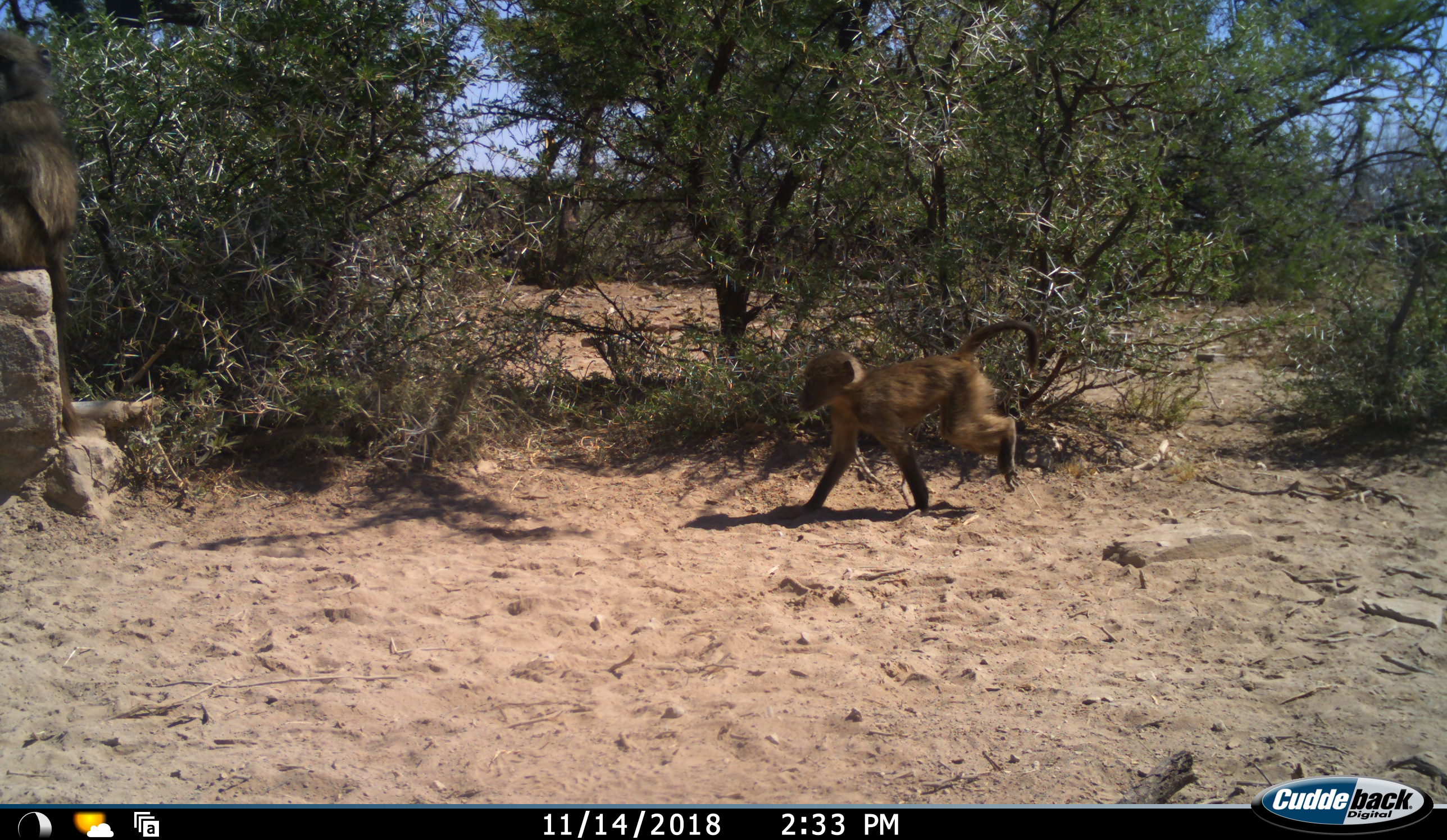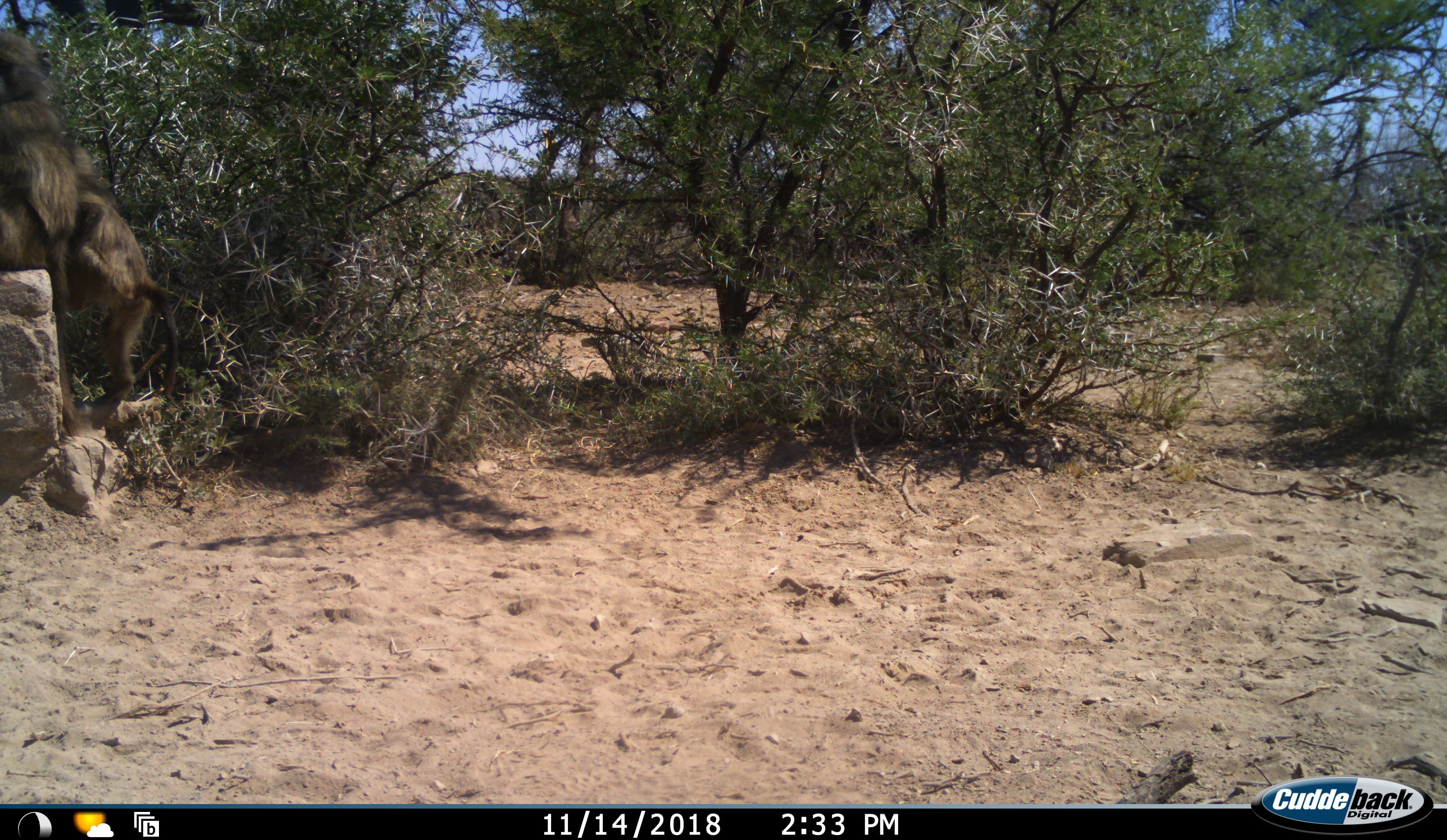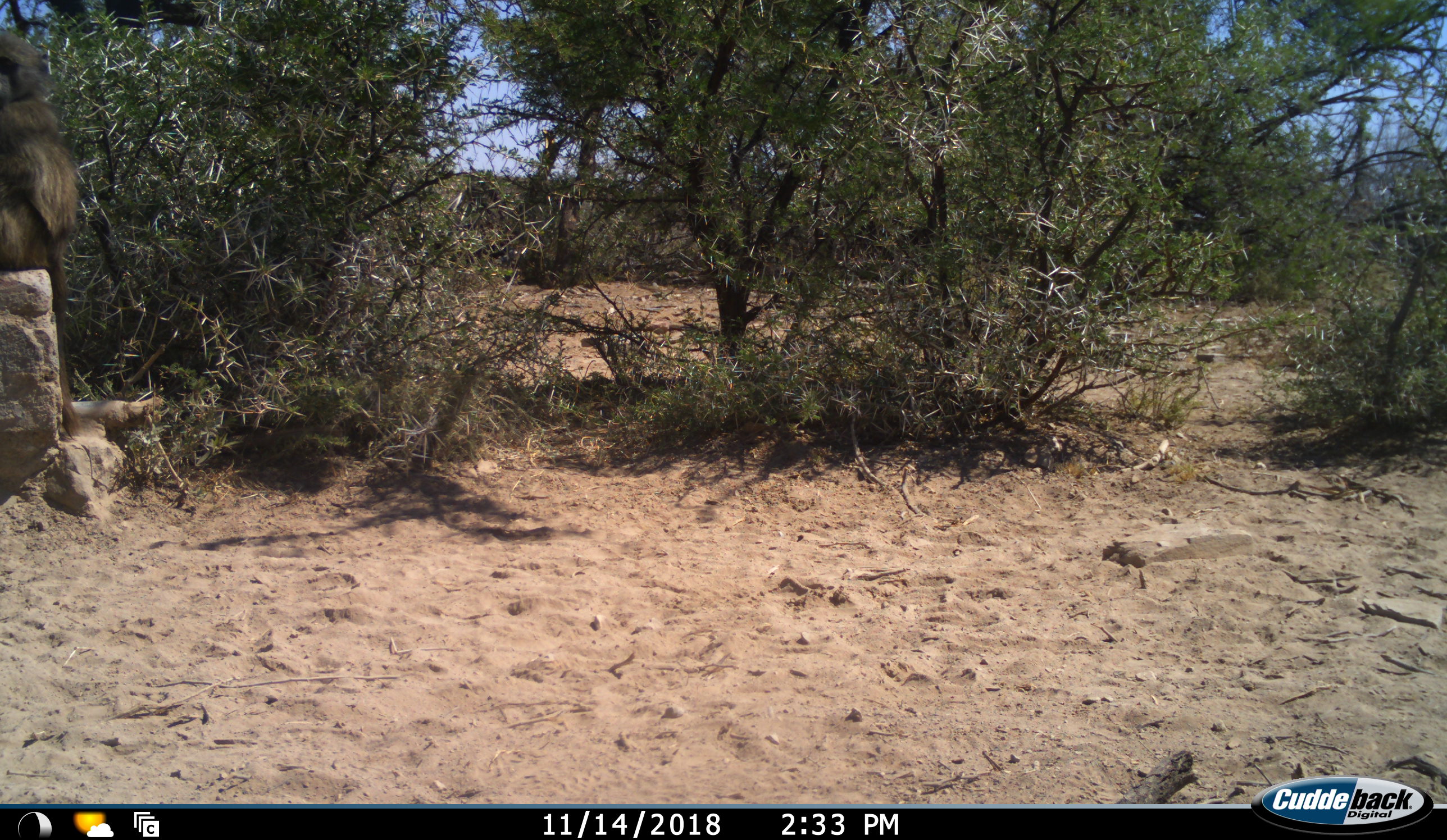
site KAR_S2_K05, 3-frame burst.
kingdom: Animalia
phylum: Chordata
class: Mammalia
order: Primates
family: Cercopithecidae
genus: Papio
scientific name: Papio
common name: baboon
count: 2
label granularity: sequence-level